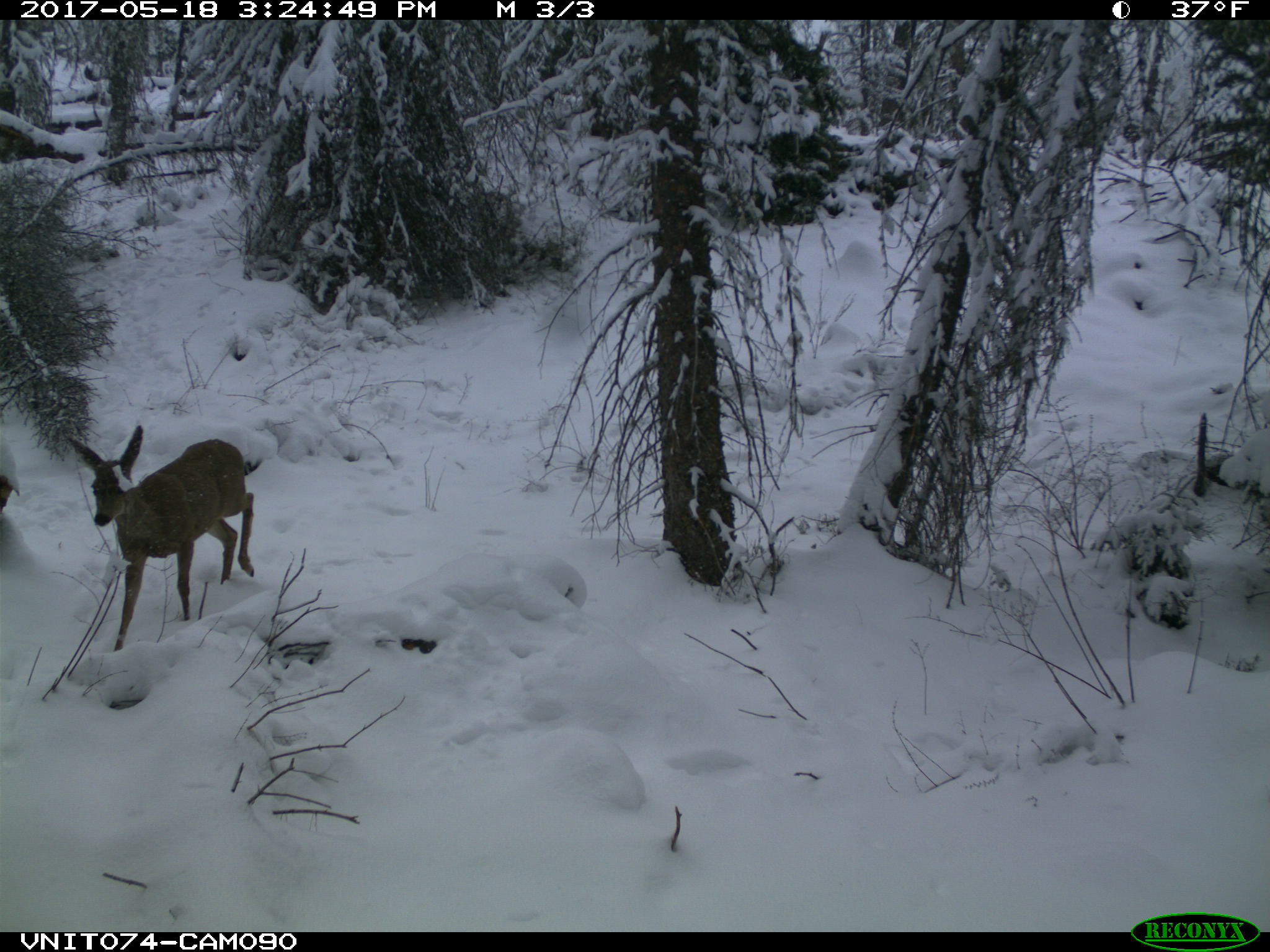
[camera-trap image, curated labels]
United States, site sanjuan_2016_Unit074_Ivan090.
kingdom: Animalia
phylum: Chordata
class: Mammalia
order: Artiodactyla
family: Cervidae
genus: Odocoileus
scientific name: Odocoileus hemionus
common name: mule deer